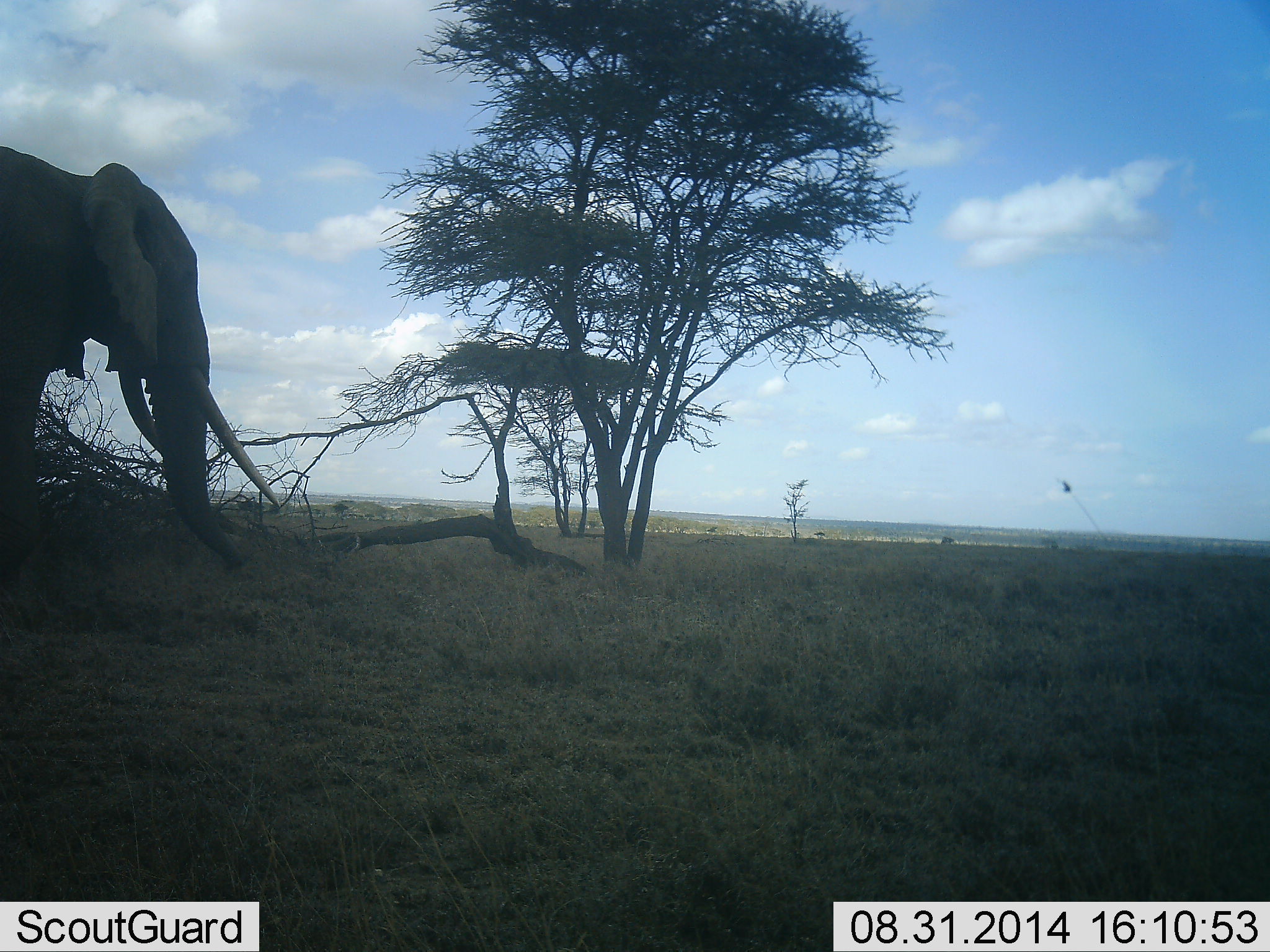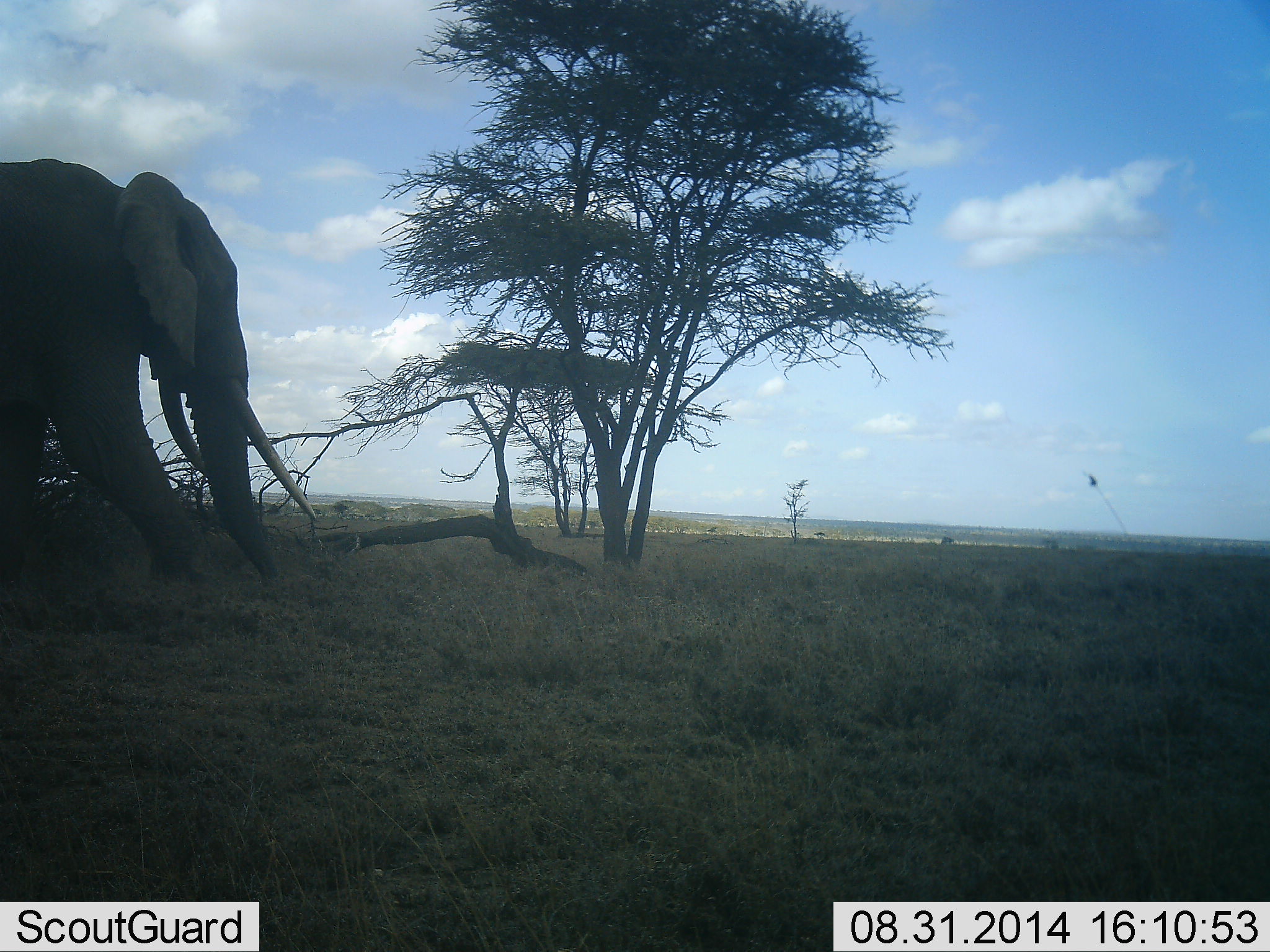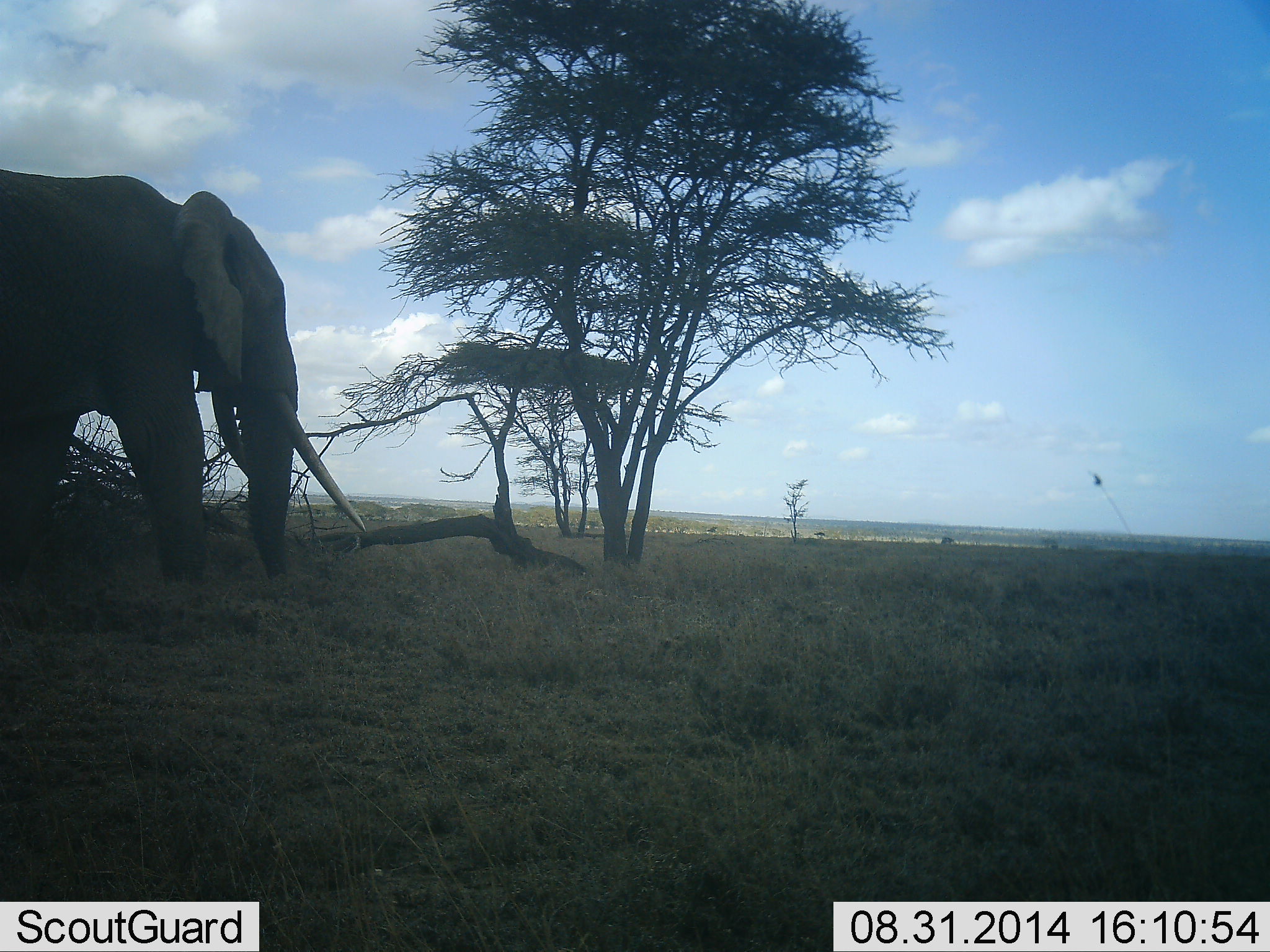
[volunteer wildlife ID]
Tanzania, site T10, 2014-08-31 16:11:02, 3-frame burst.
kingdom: Animalia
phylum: Chordata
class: Mammalia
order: Proboscidea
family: Elephantidae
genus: Loxodonta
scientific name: Loxodonta africana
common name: african bush elephant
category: elephant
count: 1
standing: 0%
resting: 0%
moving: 100%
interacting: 0%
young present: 0%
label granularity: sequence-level